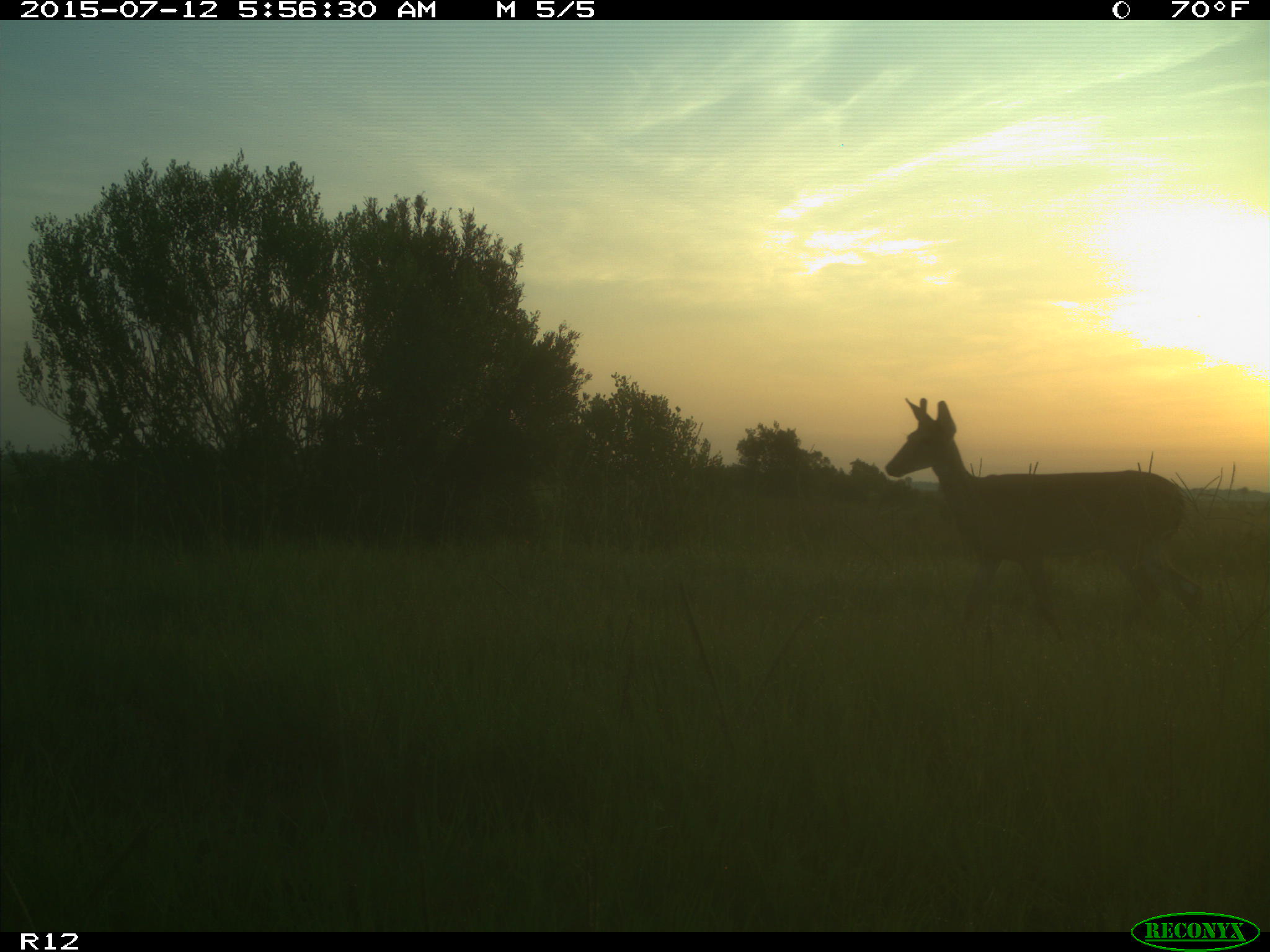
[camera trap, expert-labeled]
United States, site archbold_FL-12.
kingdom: Animalia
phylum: Chordata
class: Mammalia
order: Artiodactyla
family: Cervidae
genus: Odocoileus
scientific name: Odocoileus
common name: deer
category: unidentified deer